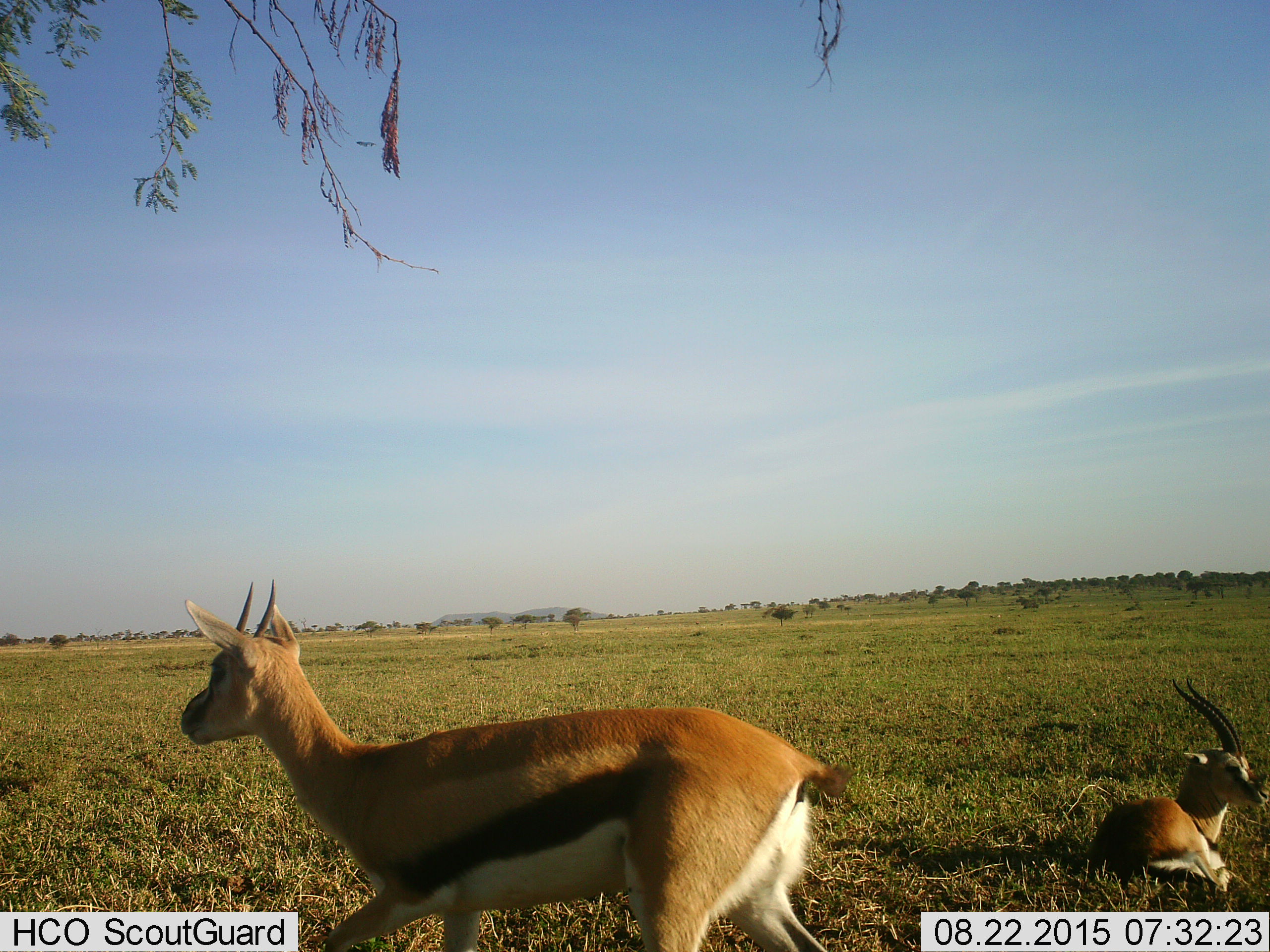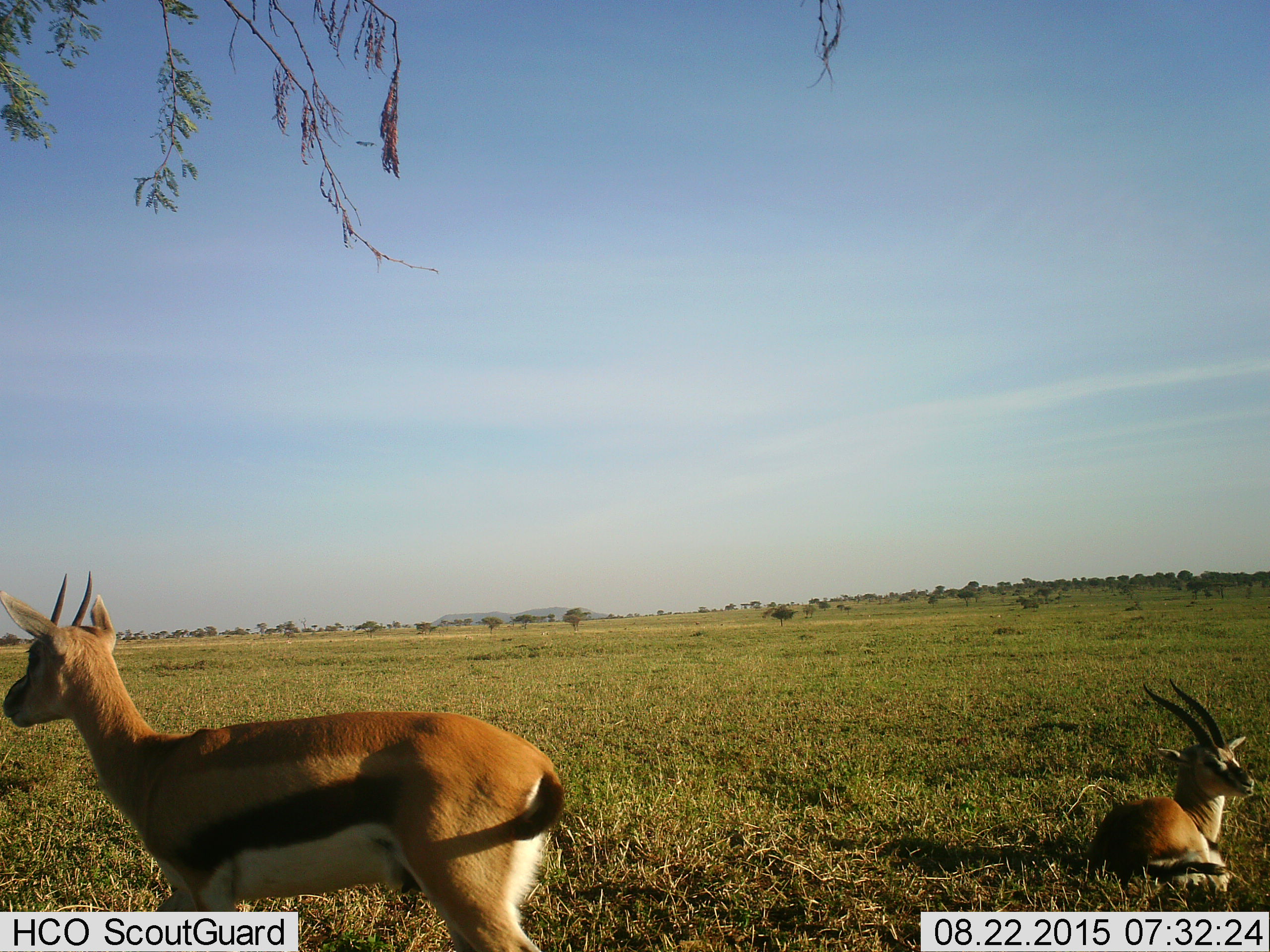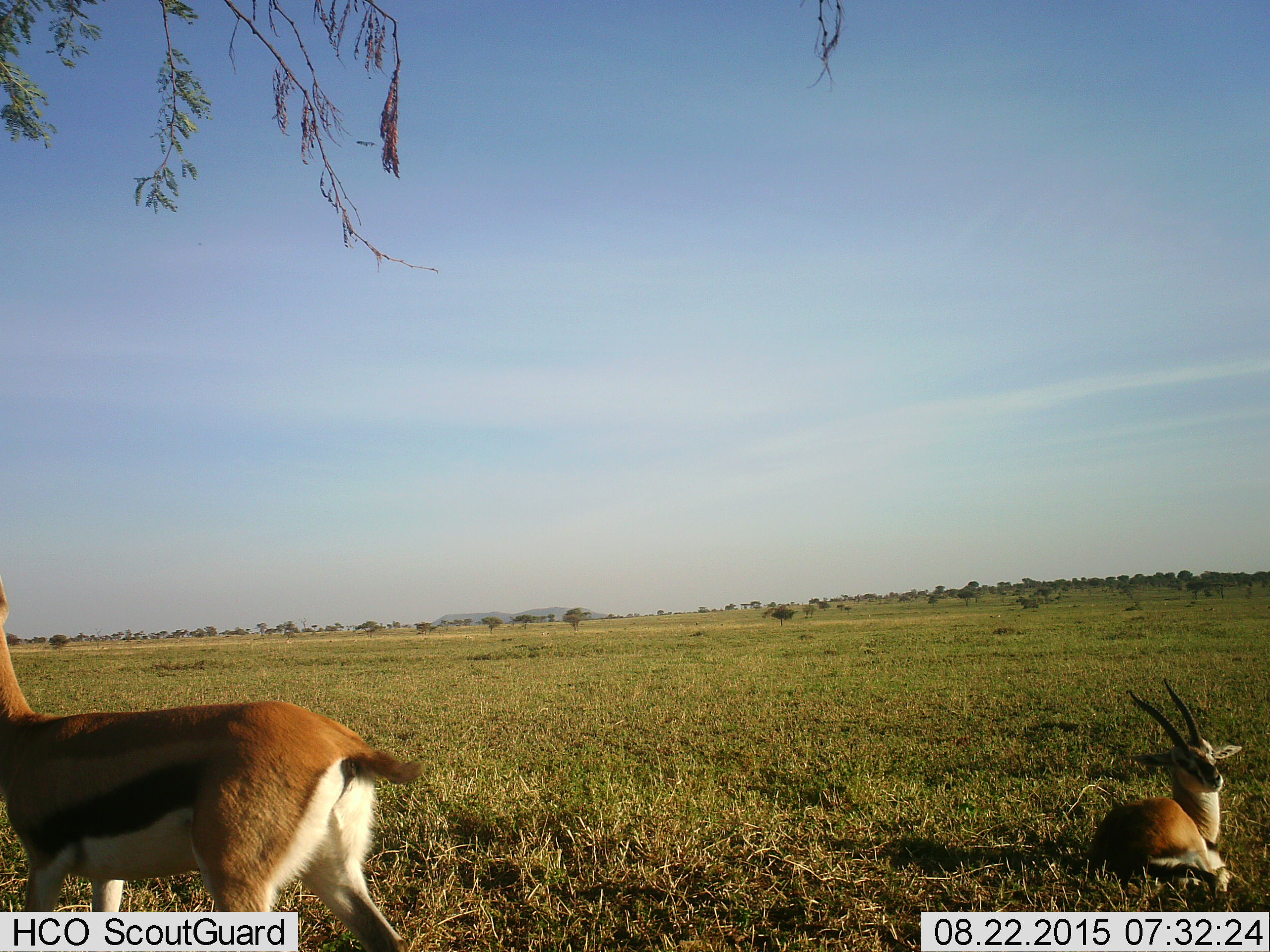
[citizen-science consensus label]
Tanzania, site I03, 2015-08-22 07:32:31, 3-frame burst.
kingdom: Animalia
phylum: Chordata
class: Mammalia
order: Artiodactyla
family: Bovidae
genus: Eudorcas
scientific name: Eudorcas thomsonii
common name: thomson's gazelle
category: gazellethomsons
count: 2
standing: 44%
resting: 78%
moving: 78%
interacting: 0%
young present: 0%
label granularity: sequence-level